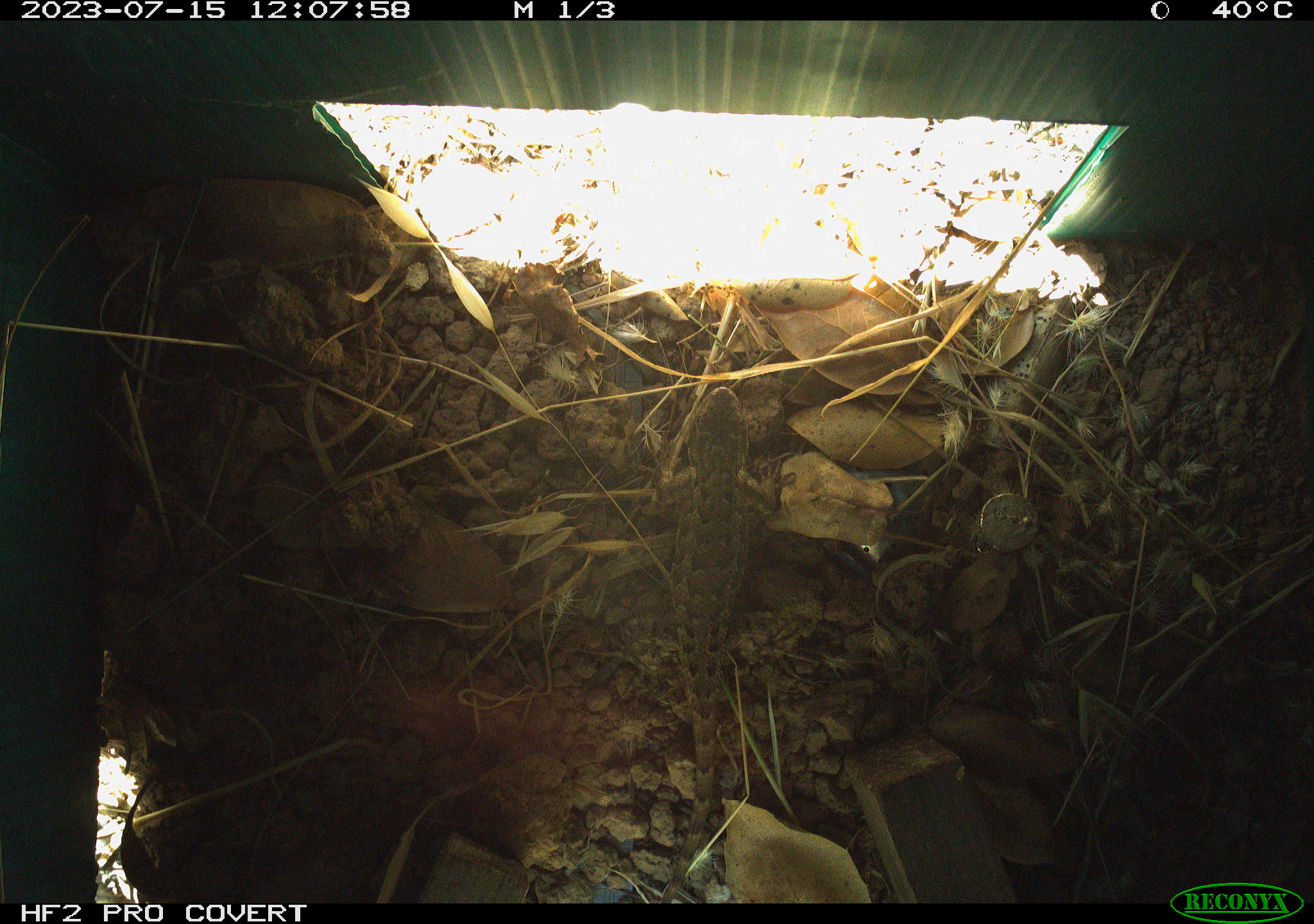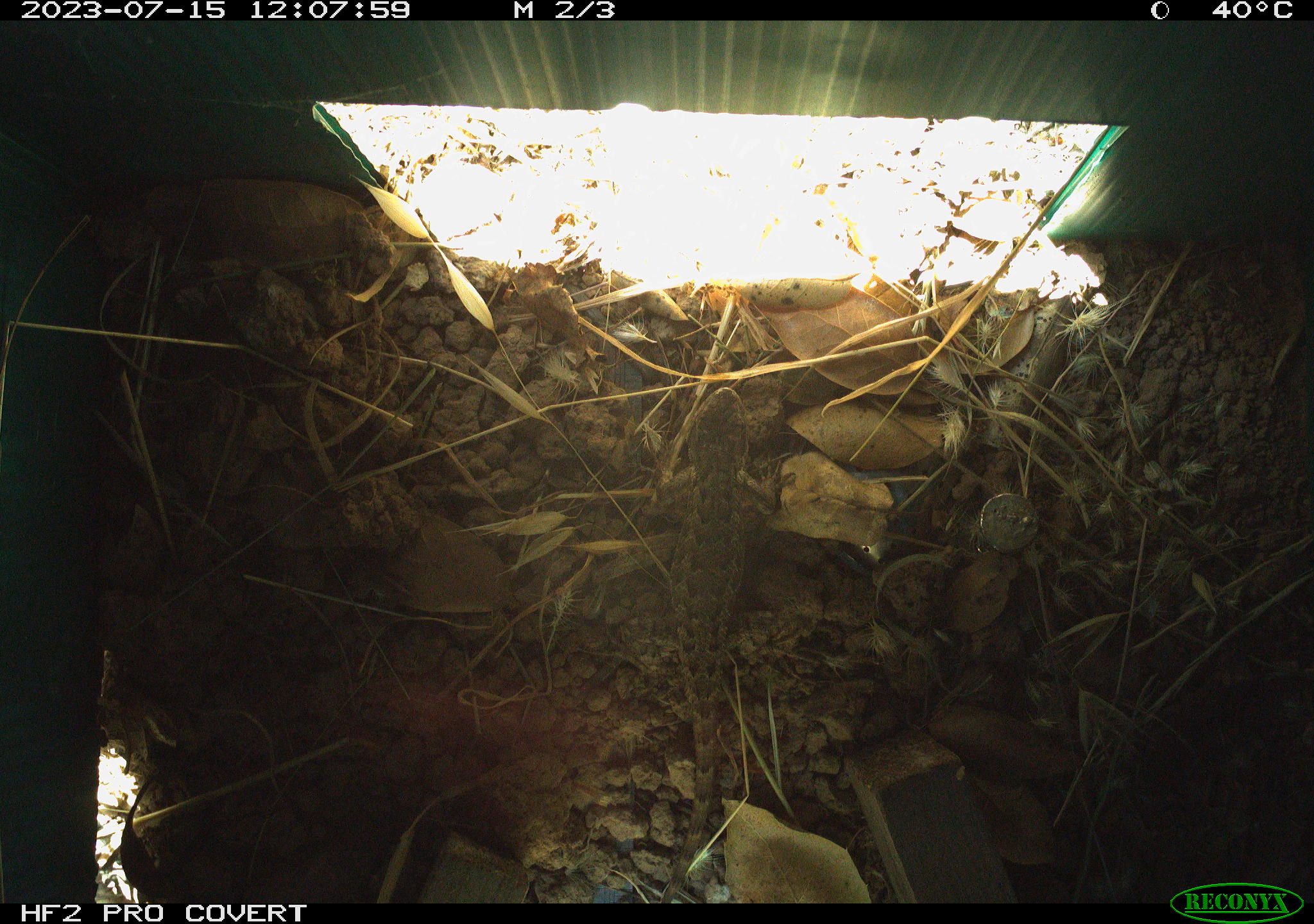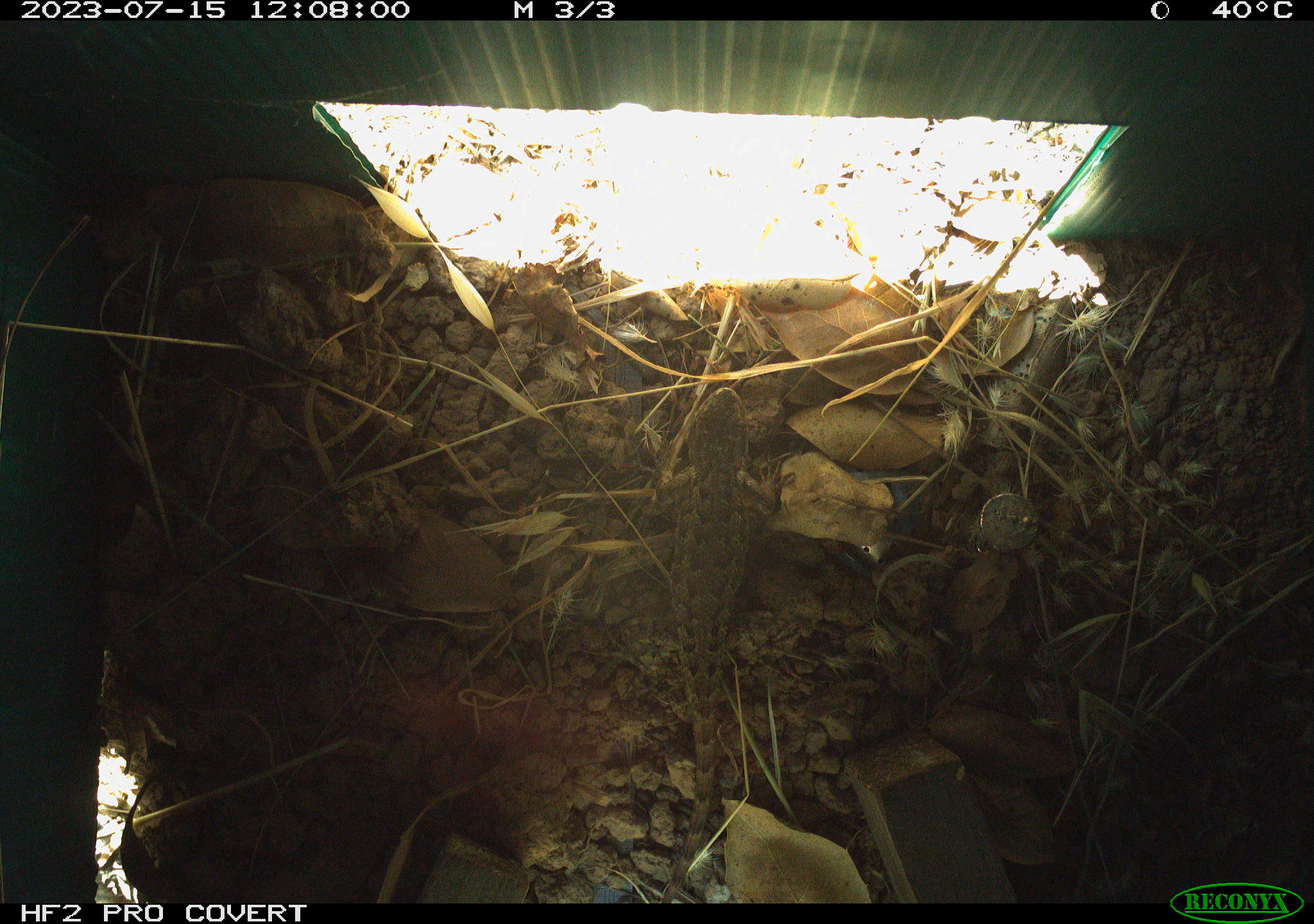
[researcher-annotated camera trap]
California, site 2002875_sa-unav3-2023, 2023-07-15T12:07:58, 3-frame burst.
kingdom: Animalia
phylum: Chordata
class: Reptilia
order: Squamata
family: Phrynosomatidae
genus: Sceloporus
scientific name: Sceloporus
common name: spiny lizards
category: sceloporus species